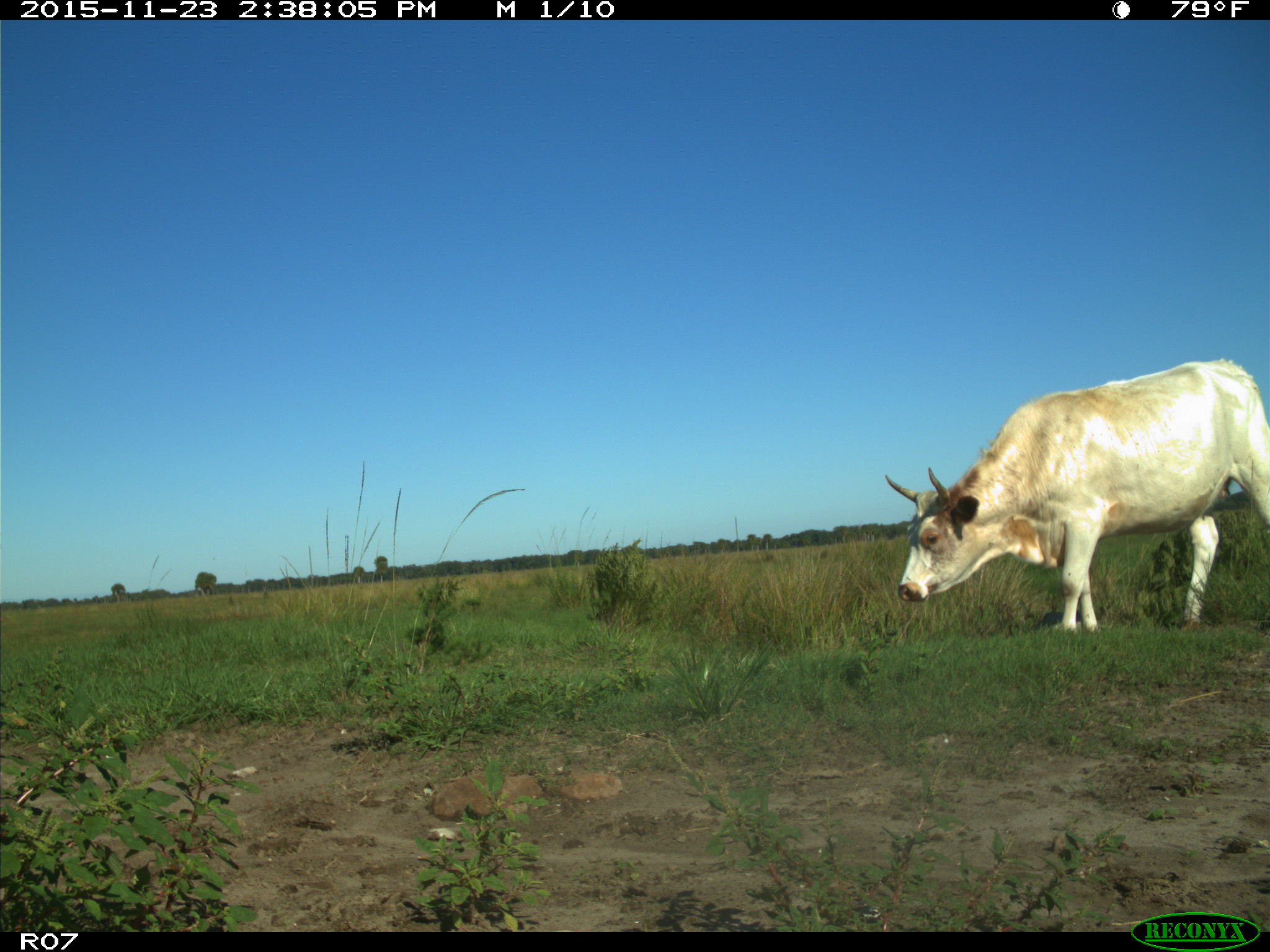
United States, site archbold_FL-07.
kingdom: Animalia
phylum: Chordata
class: Mammalia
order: Artiodactyla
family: Bovidae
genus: Bos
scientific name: Bos taurus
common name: domestic cow